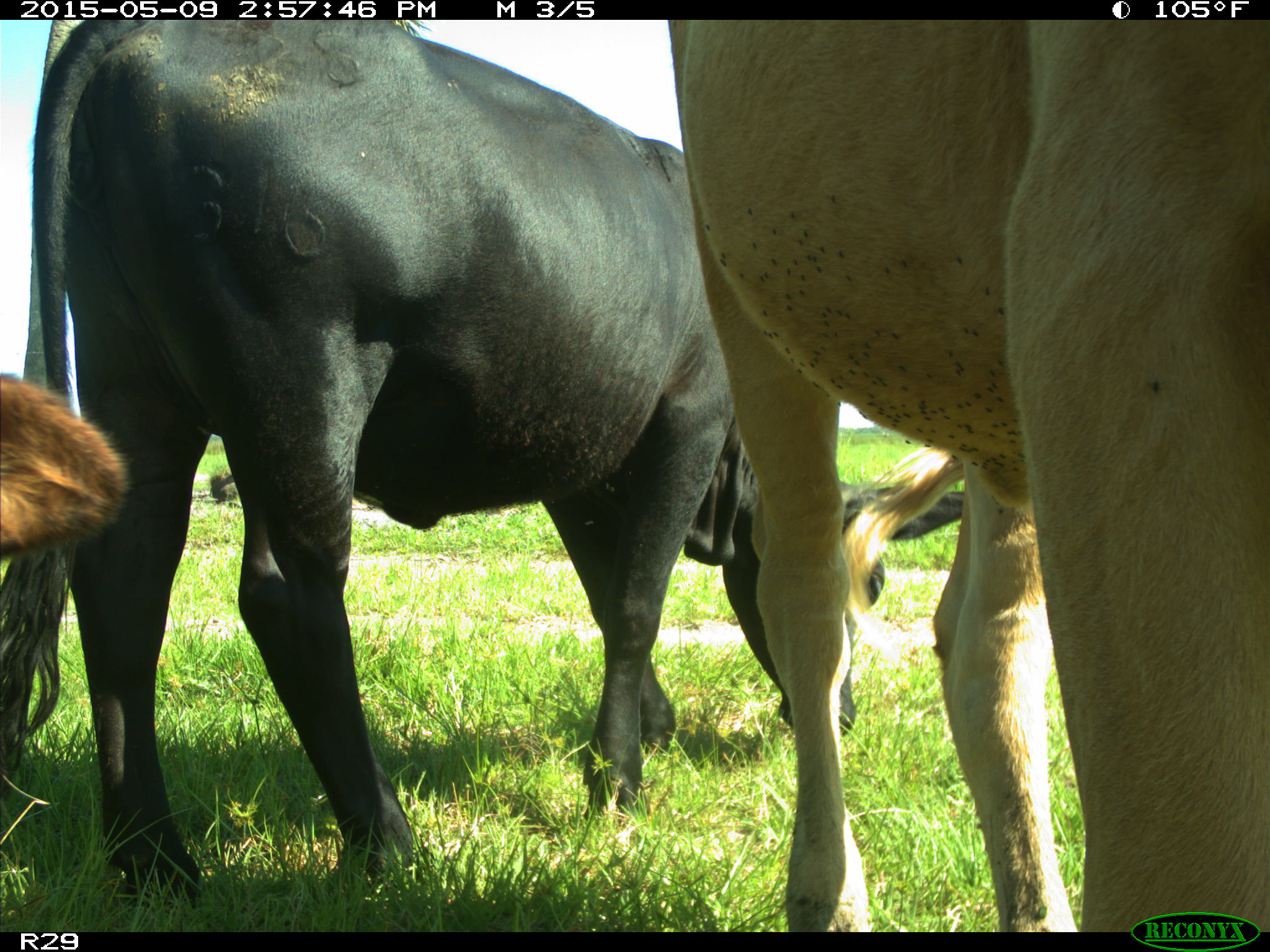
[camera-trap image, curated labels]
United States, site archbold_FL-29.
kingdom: Animalia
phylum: Chordata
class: Mammalia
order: Artiodactyla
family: Bovidae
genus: Bos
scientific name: Bos taurus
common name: domestic cow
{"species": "Bos taurus (domestic cow)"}